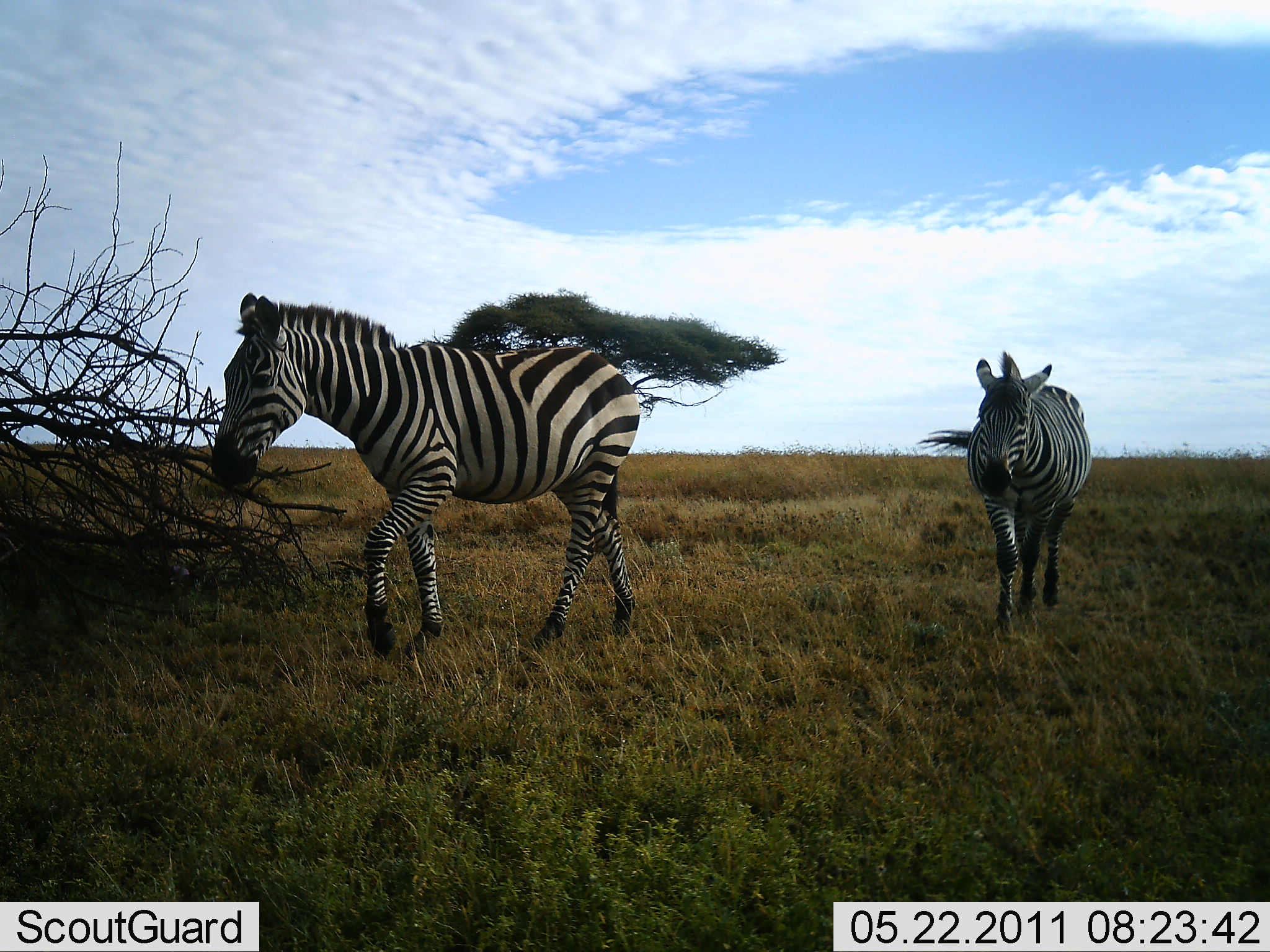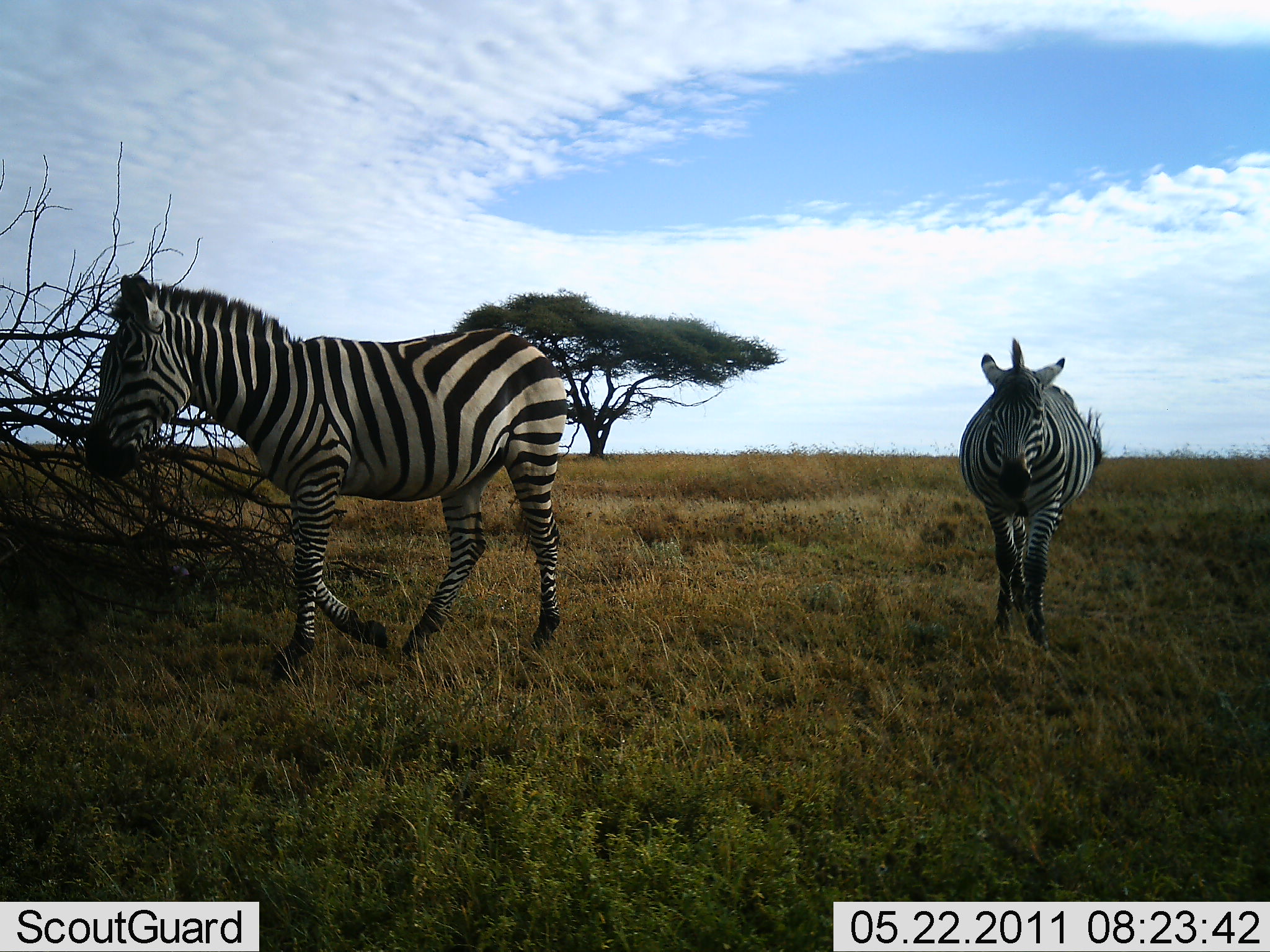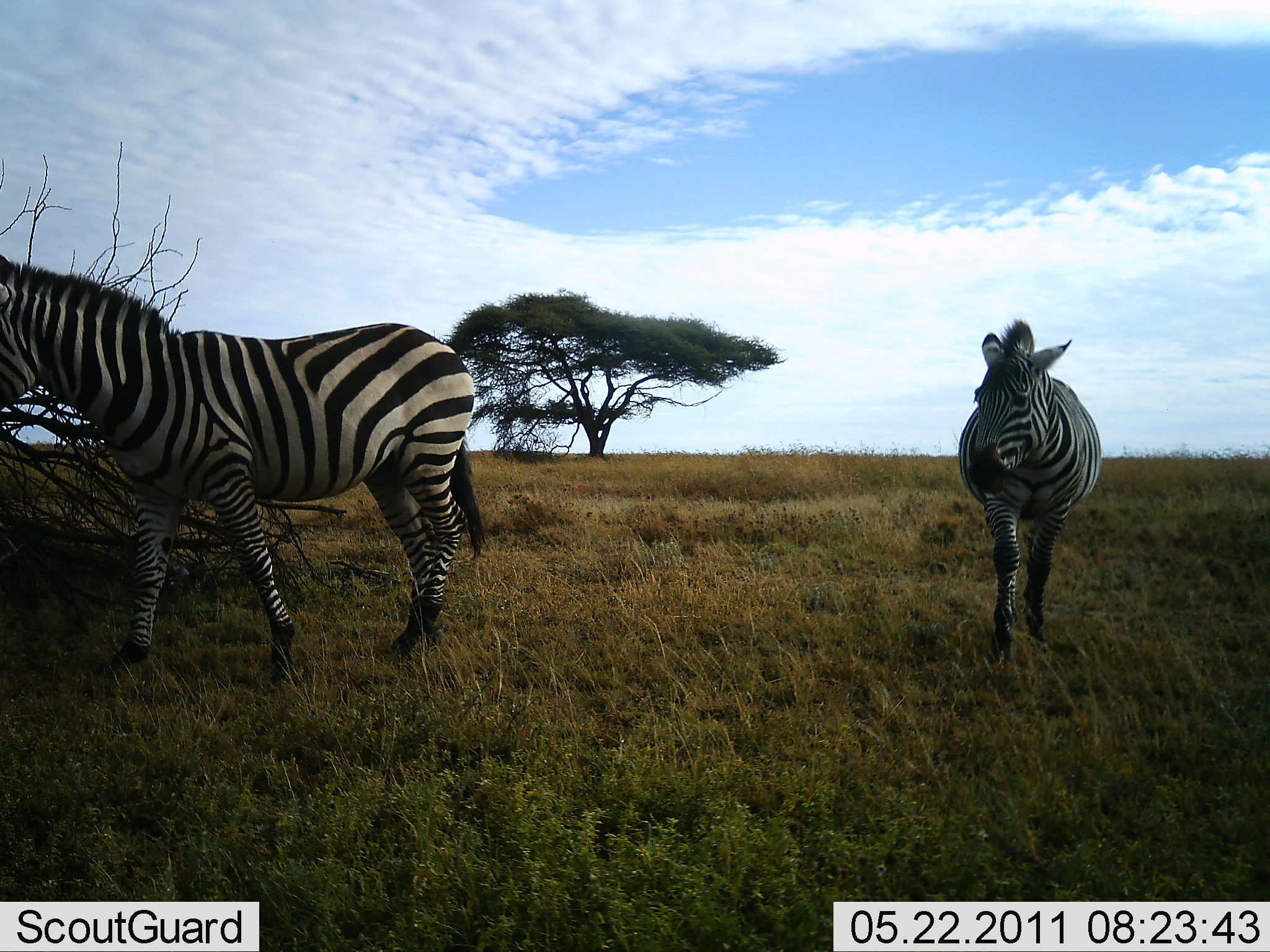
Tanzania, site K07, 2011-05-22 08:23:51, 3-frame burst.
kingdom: Animalia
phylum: Chordata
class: Mammalia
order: Perissodactyla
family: Equidae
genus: Equus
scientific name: Equus quagga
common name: plains zebra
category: zebra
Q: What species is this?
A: Zebra (plains zebra) (Equus quagga).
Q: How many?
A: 2.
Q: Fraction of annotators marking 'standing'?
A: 0%.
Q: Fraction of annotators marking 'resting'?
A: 0%.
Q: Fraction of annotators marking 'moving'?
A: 100%.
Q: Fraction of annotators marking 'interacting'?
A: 0%.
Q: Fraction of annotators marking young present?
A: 0%.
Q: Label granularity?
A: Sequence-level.